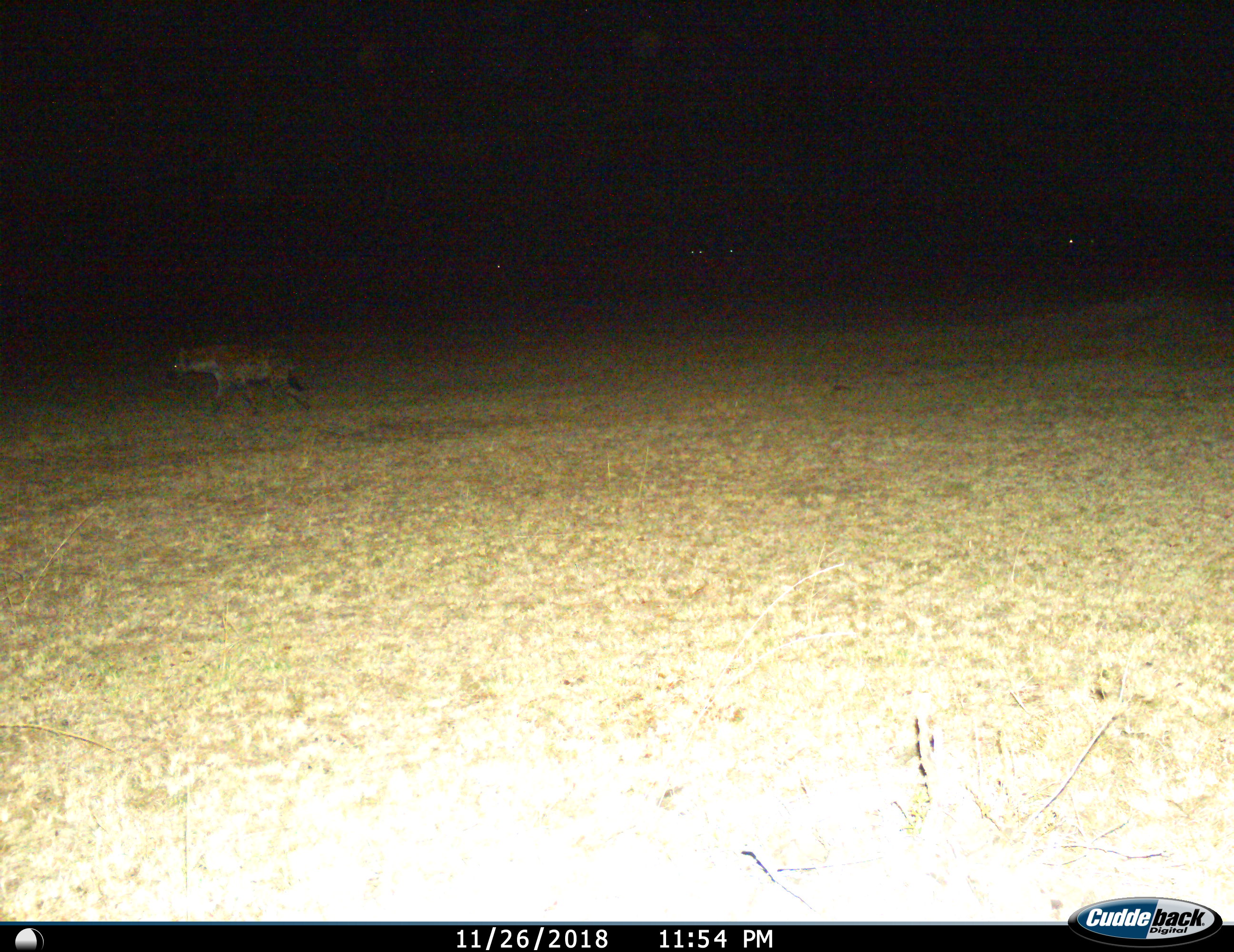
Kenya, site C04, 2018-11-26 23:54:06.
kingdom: Animalia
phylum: Chordata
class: Mammalia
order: Carnivora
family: Hyaenidae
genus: Crocuta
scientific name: Crocuta crocuta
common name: spotted hyena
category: hyenaspotted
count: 1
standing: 10%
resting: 0%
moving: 100%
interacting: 0%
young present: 0%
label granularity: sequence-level